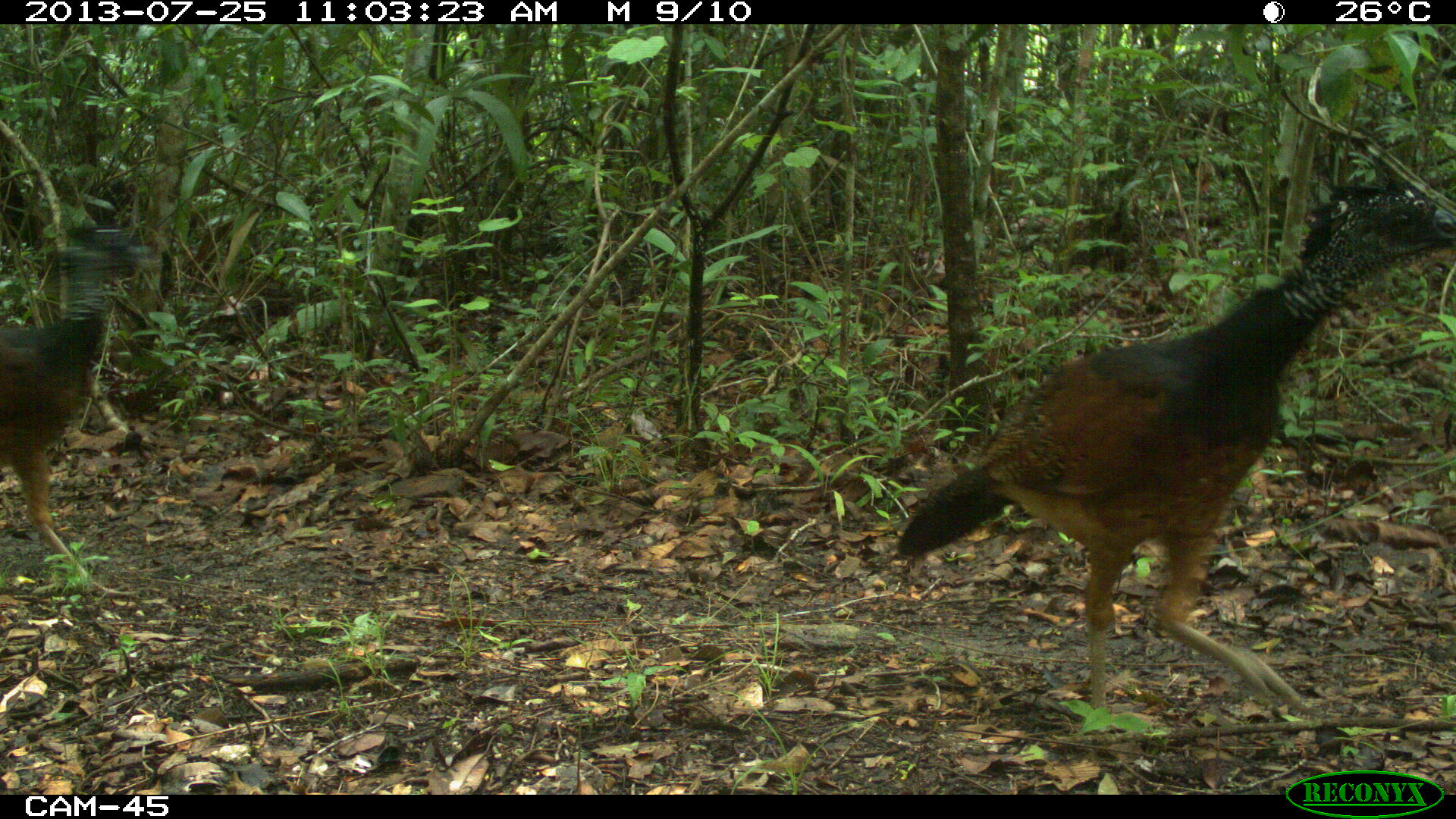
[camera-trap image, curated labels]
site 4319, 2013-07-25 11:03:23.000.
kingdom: Animalia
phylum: Chordata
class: Aves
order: Galliformes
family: Cracidae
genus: Crax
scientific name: Crax rubra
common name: great curassow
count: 4